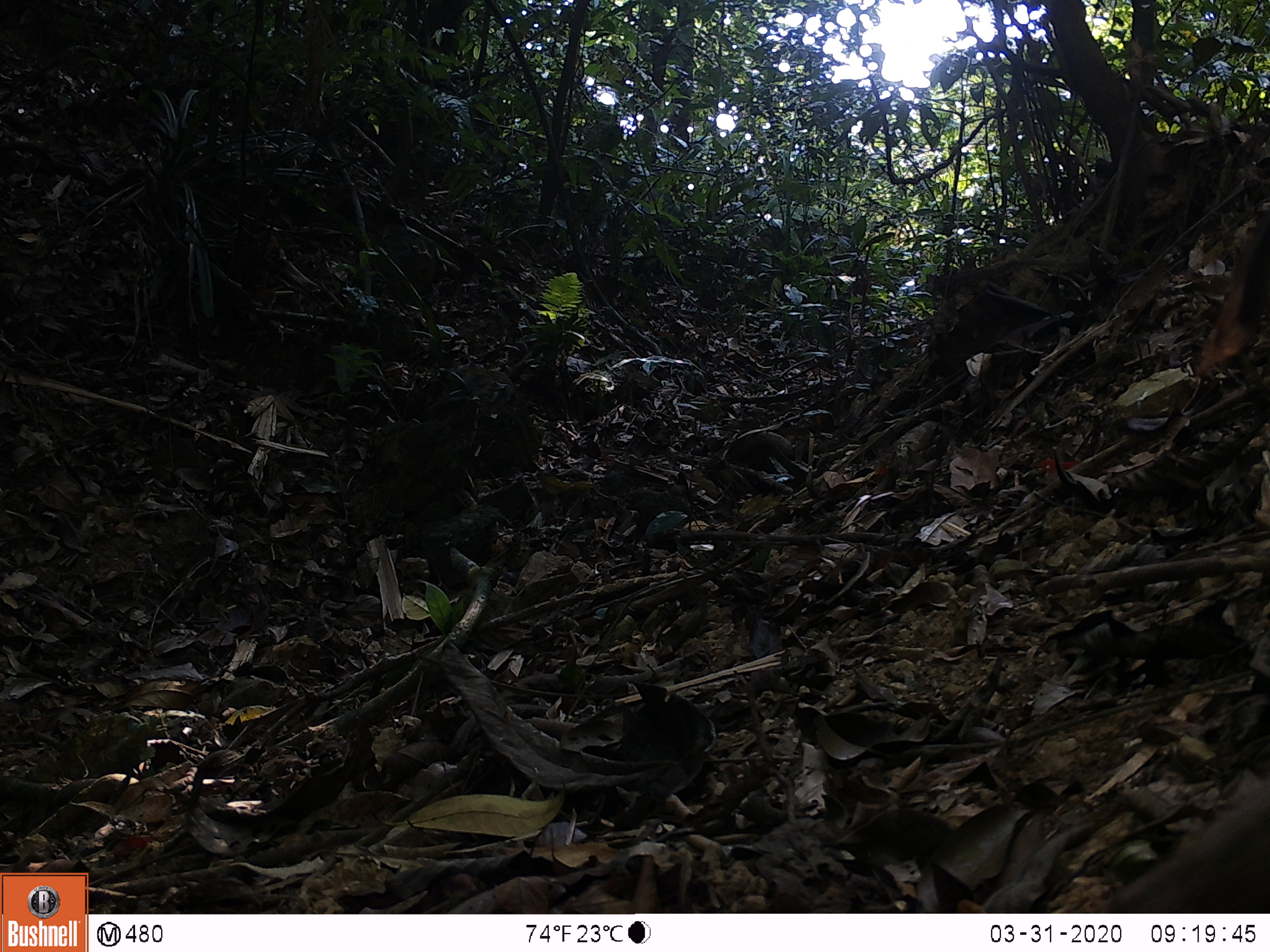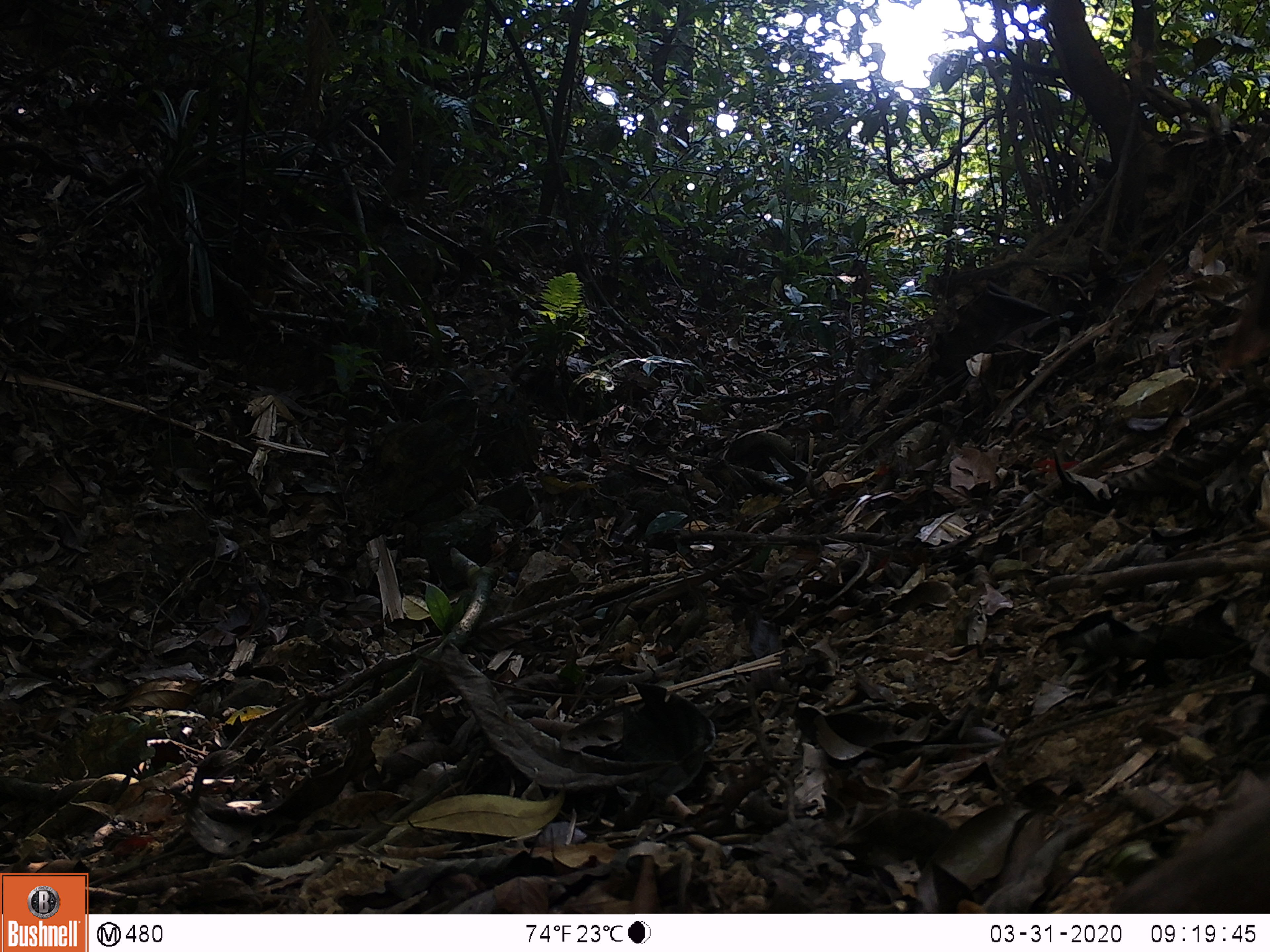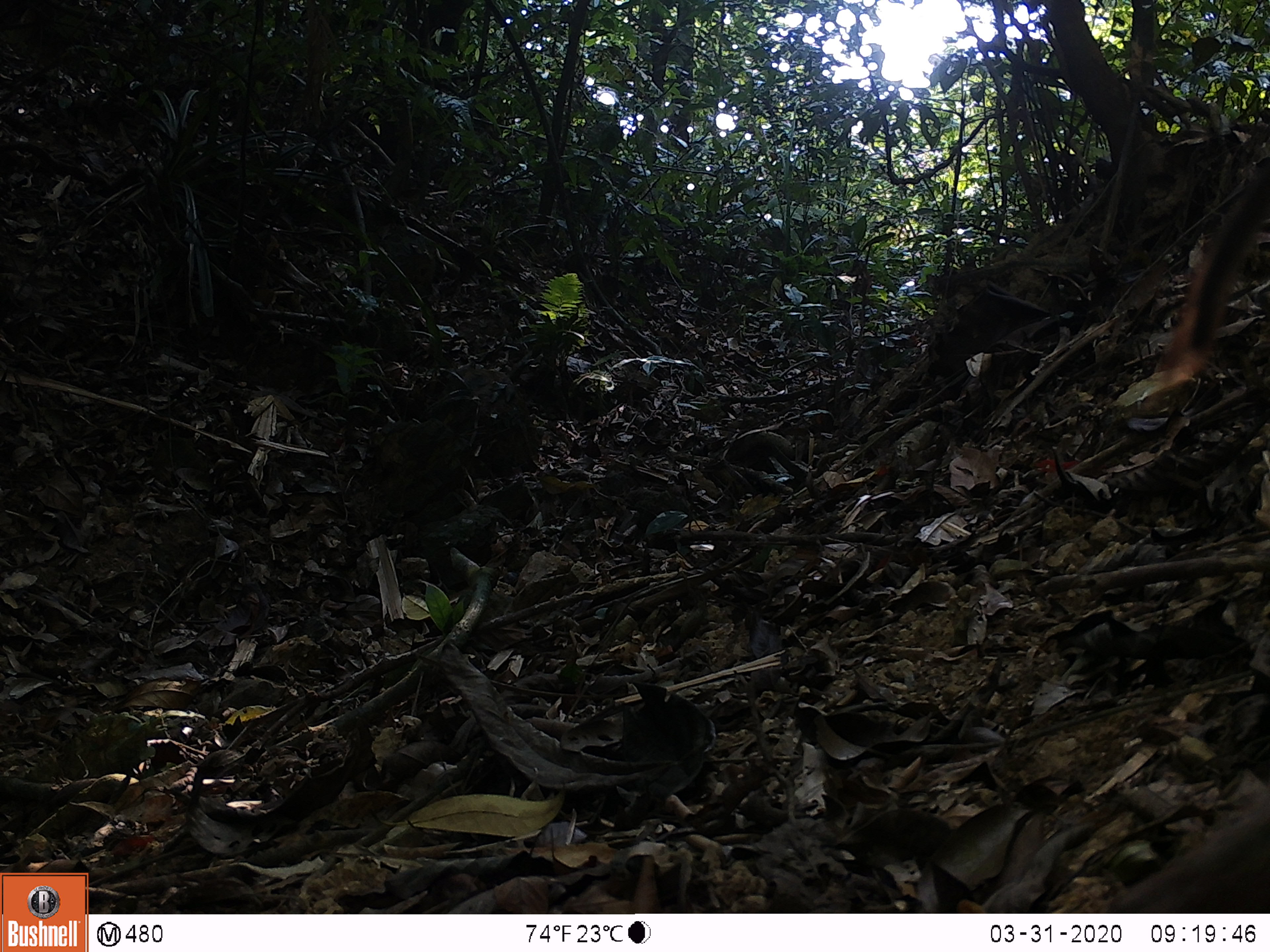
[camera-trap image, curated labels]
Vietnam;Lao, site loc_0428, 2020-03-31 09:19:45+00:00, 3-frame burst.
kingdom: Animalia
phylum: Chordata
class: Mammalia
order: Primates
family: Cercopithecidae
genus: Macaca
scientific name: Macaca nemestrina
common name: pig-tailed macaque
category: pig tailed macaque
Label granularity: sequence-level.